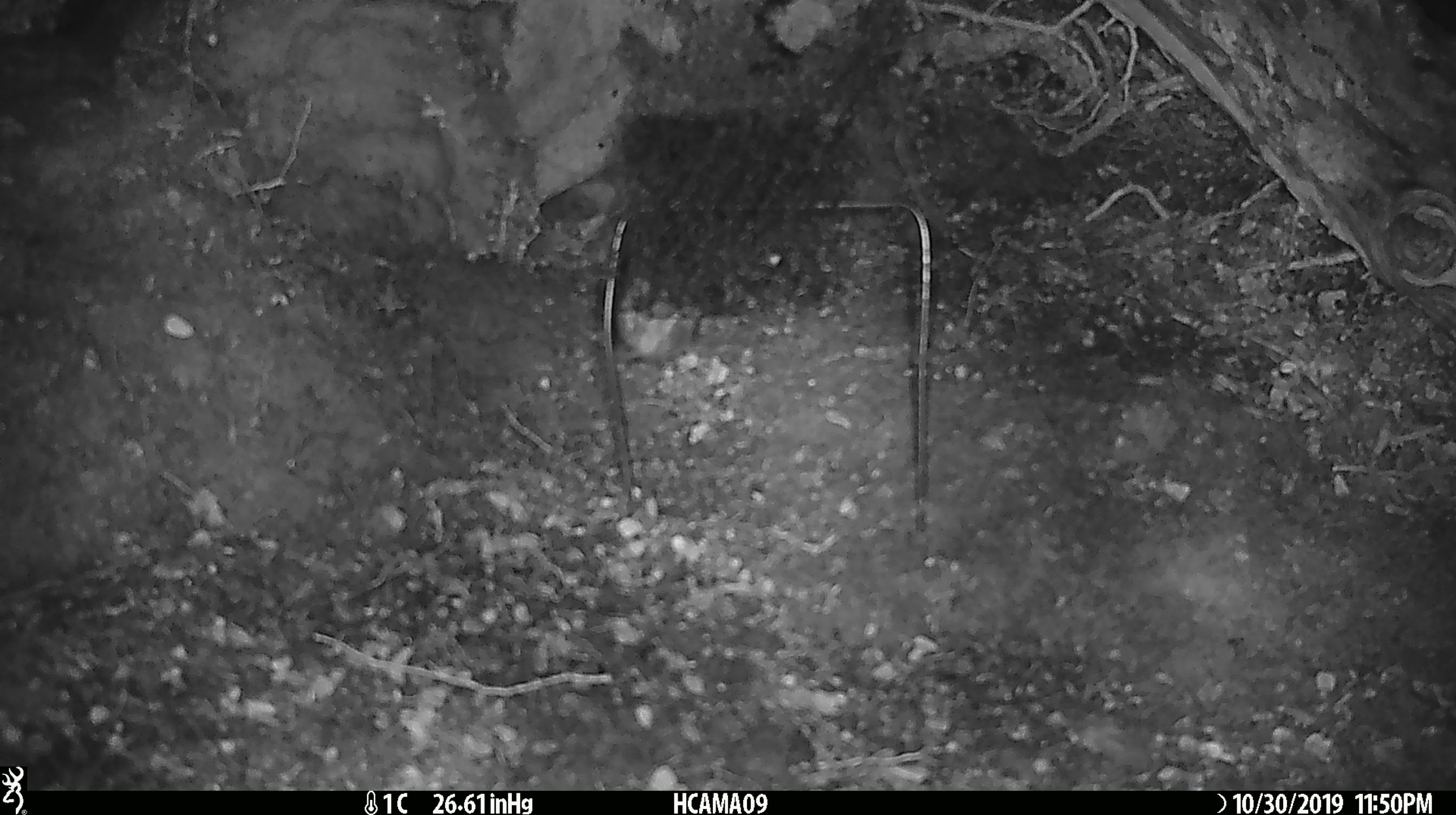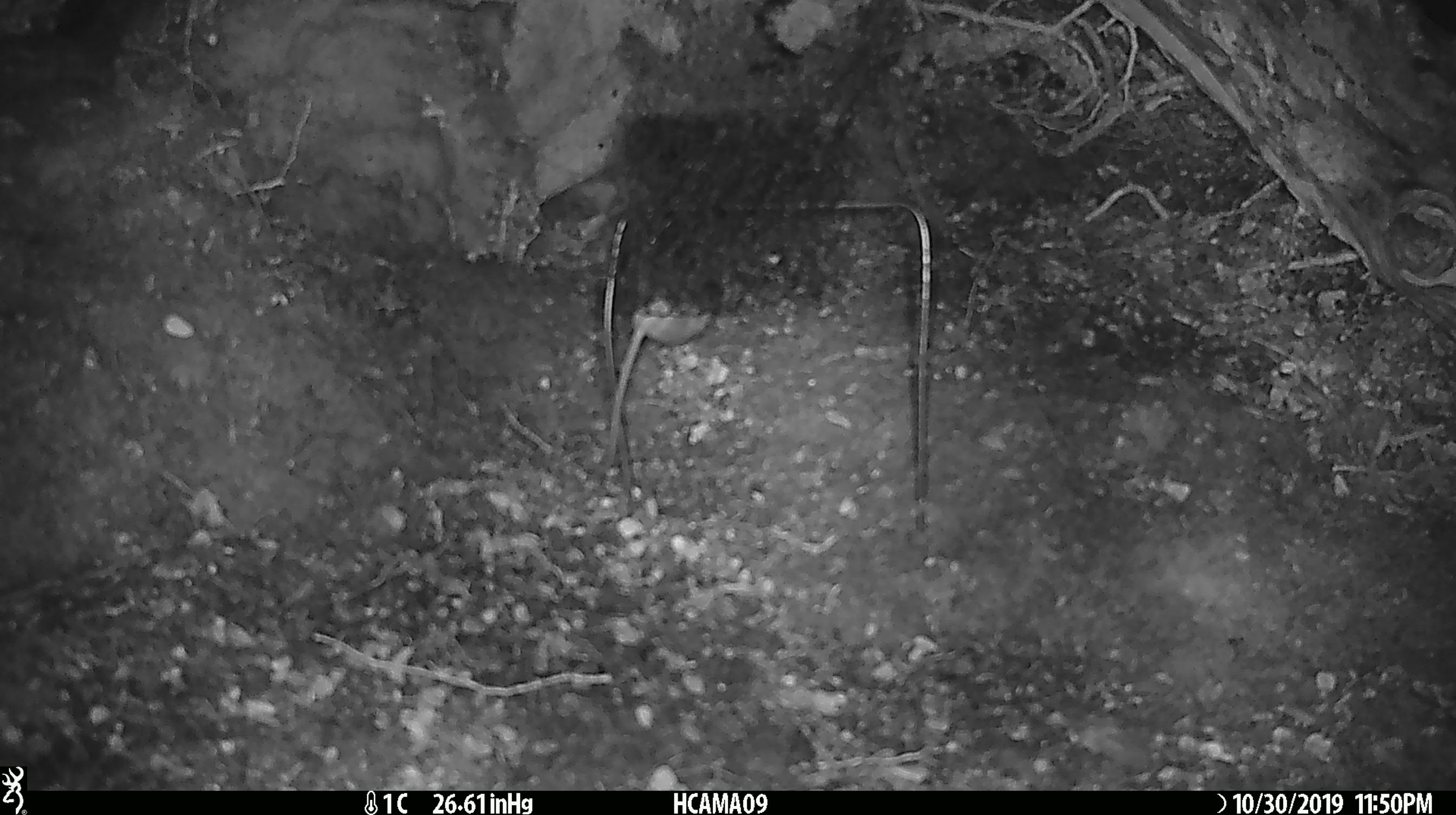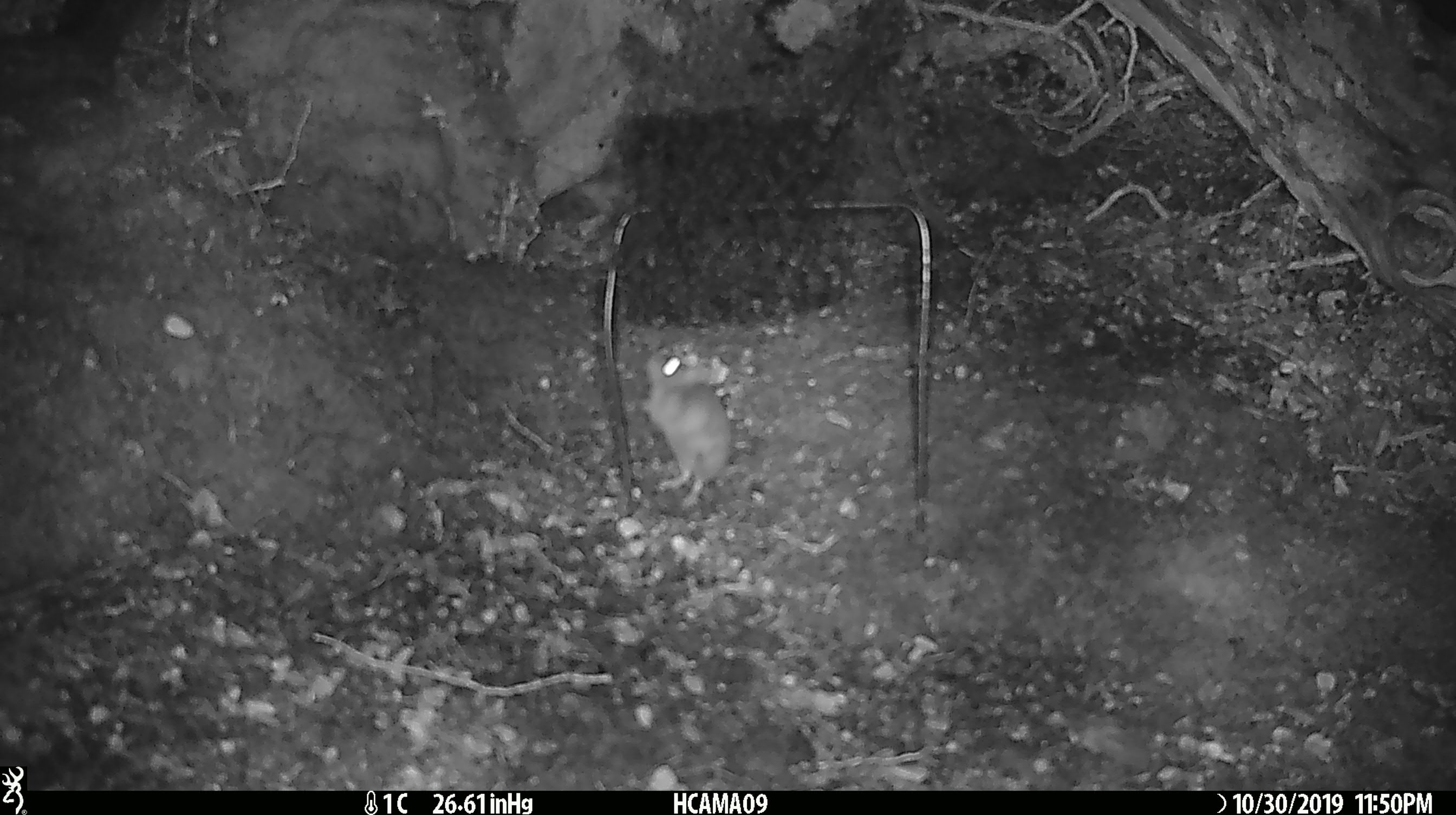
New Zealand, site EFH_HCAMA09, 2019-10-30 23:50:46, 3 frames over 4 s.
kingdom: Animalia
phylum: Chordata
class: Mammalia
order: Rodentia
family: Muridae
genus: Mus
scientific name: Mus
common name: mouse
Mouse (Mus).